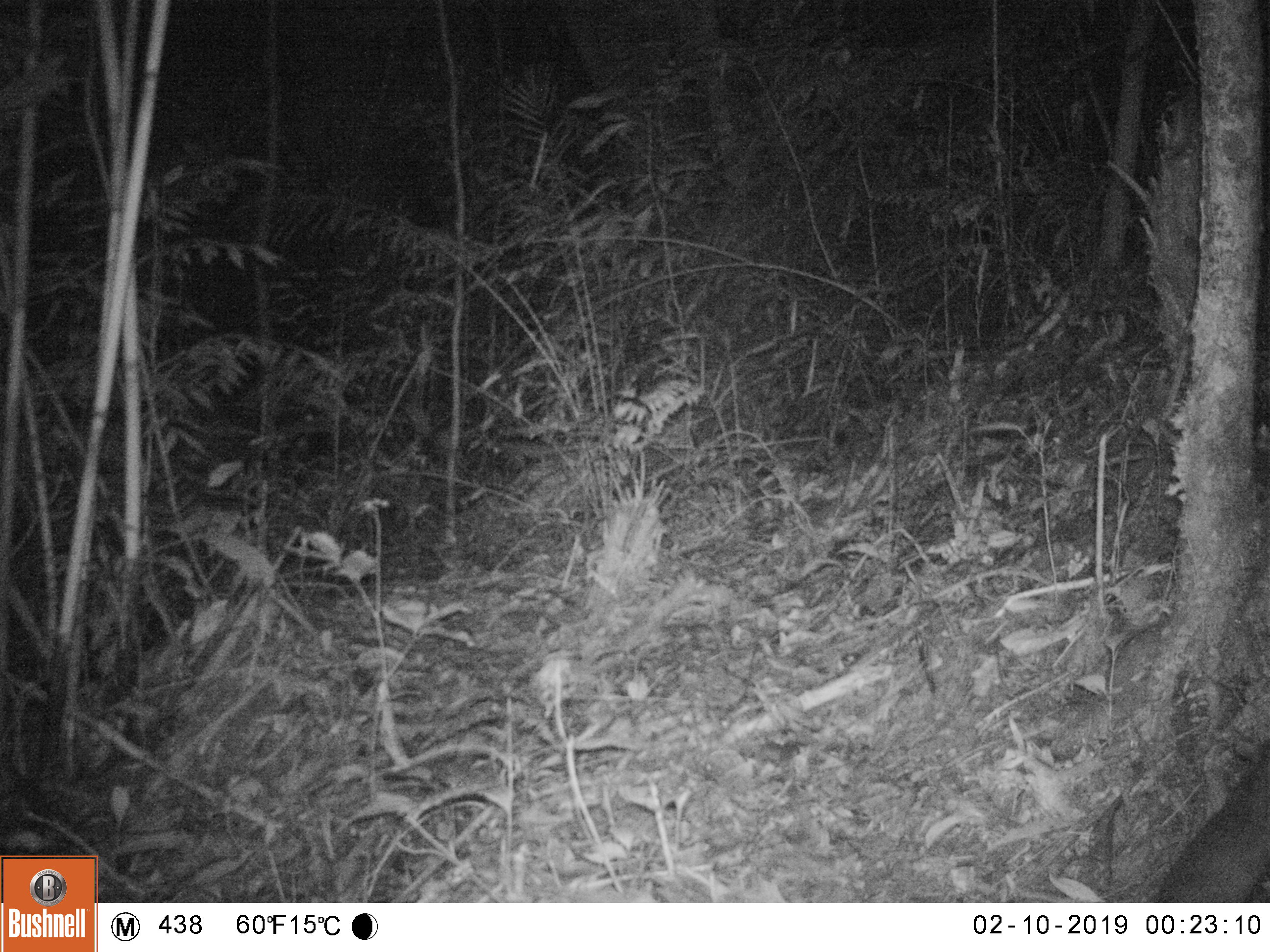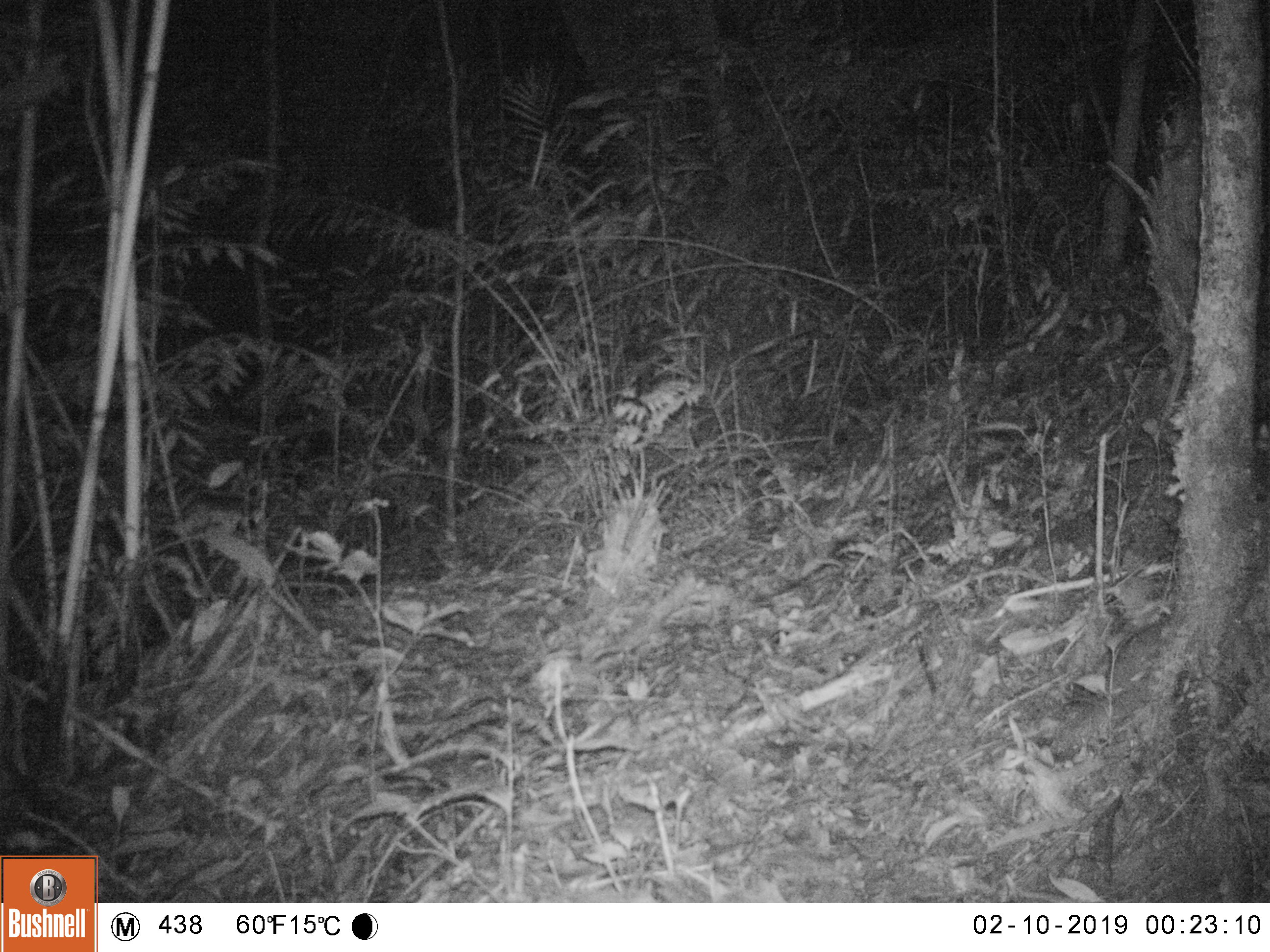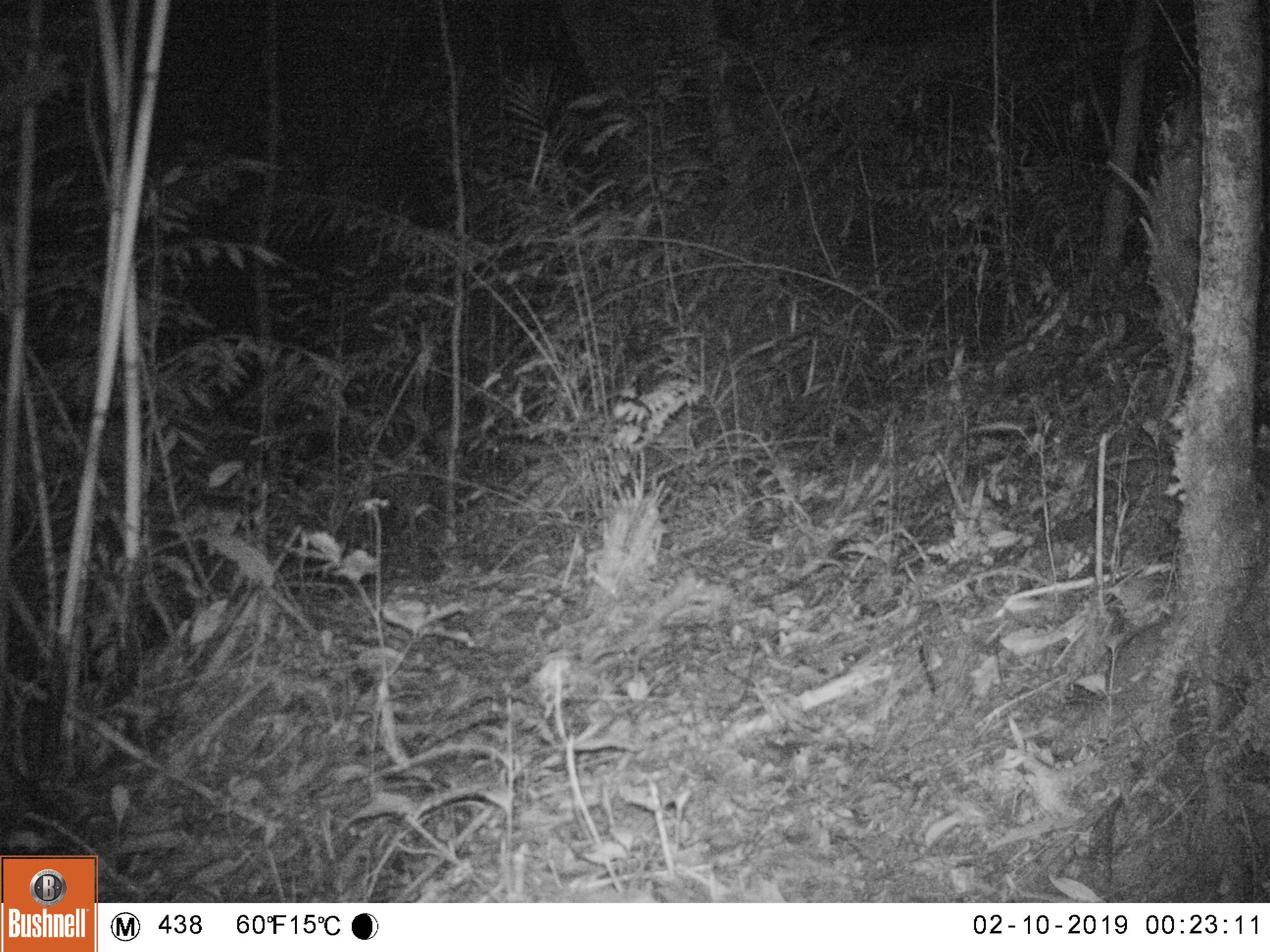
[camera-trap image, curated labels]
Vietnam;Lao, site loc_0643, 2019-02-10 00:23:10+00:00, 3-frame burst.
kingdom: Animalia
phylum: Chordata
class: Mammalia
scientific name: Mammalia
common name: mammal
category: unidentified small mammal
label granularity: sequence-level